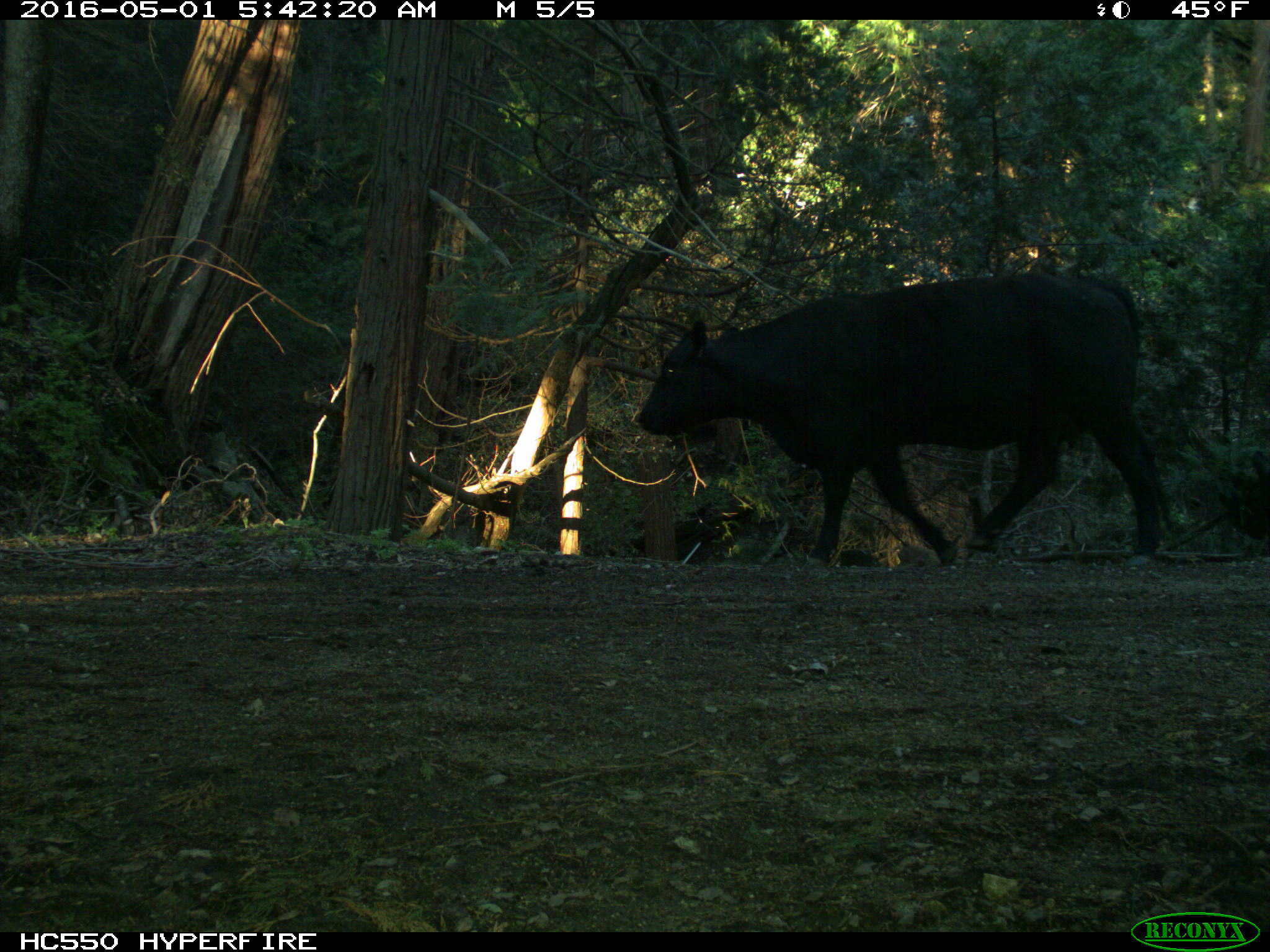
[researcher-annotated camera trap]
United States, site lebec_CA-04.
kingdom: Animalia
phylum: Chordata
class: Mammalia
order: Artiodactyla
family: Bovidae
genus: Bos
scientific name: Bos taurus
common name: domestic cow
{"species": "Bos taurus (domestic cow)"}